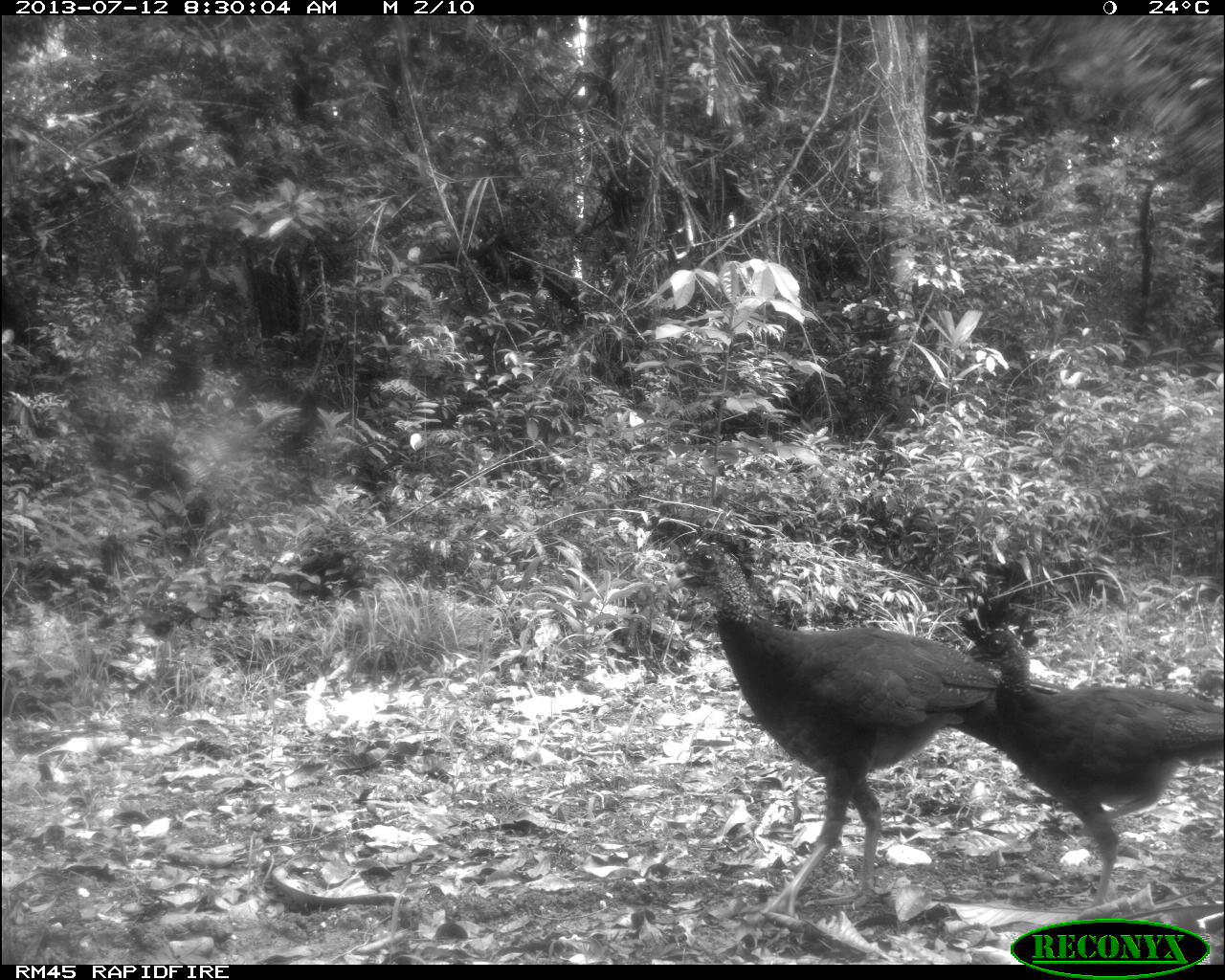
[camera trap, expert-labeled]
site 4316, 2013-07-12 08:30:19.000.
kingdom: Animalia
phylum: Chordata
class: Aves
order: Galliformes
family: Cracidae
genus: Crax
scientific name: Crax rubra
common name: great curassow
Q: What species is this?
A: Crax rubra (great curassow).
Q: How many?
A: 2.